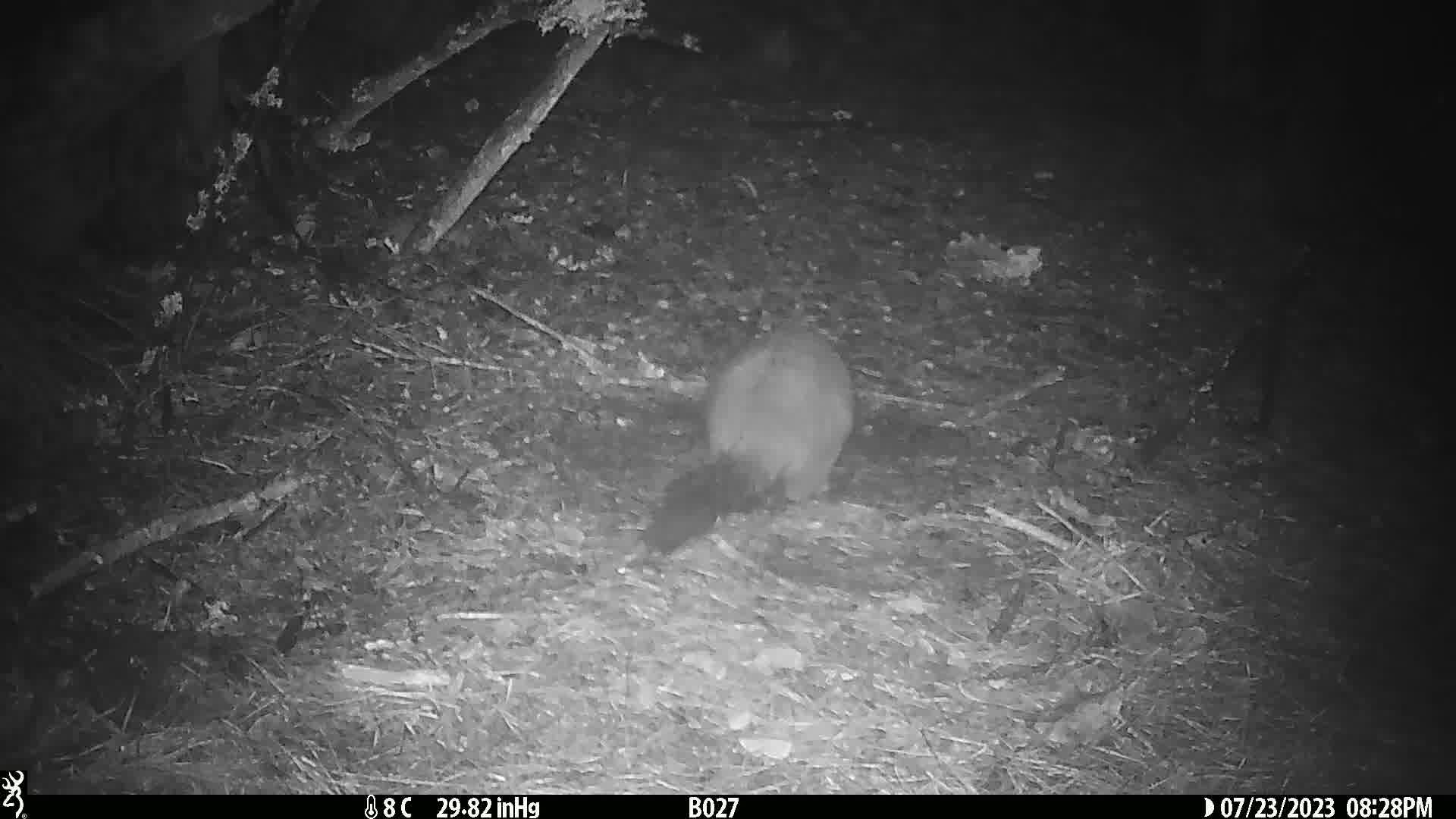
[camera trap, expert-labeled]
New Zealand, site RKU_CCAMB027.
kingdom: Animalia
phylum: Chordata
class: Mammalia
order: Diprotodontia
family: Phalangeridae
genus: Trichosurus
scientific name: Trichosurus vulpecula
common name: common brushtail possum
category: possum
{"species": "possum (common brushtail possum) (Trichosurus vulpecula)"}